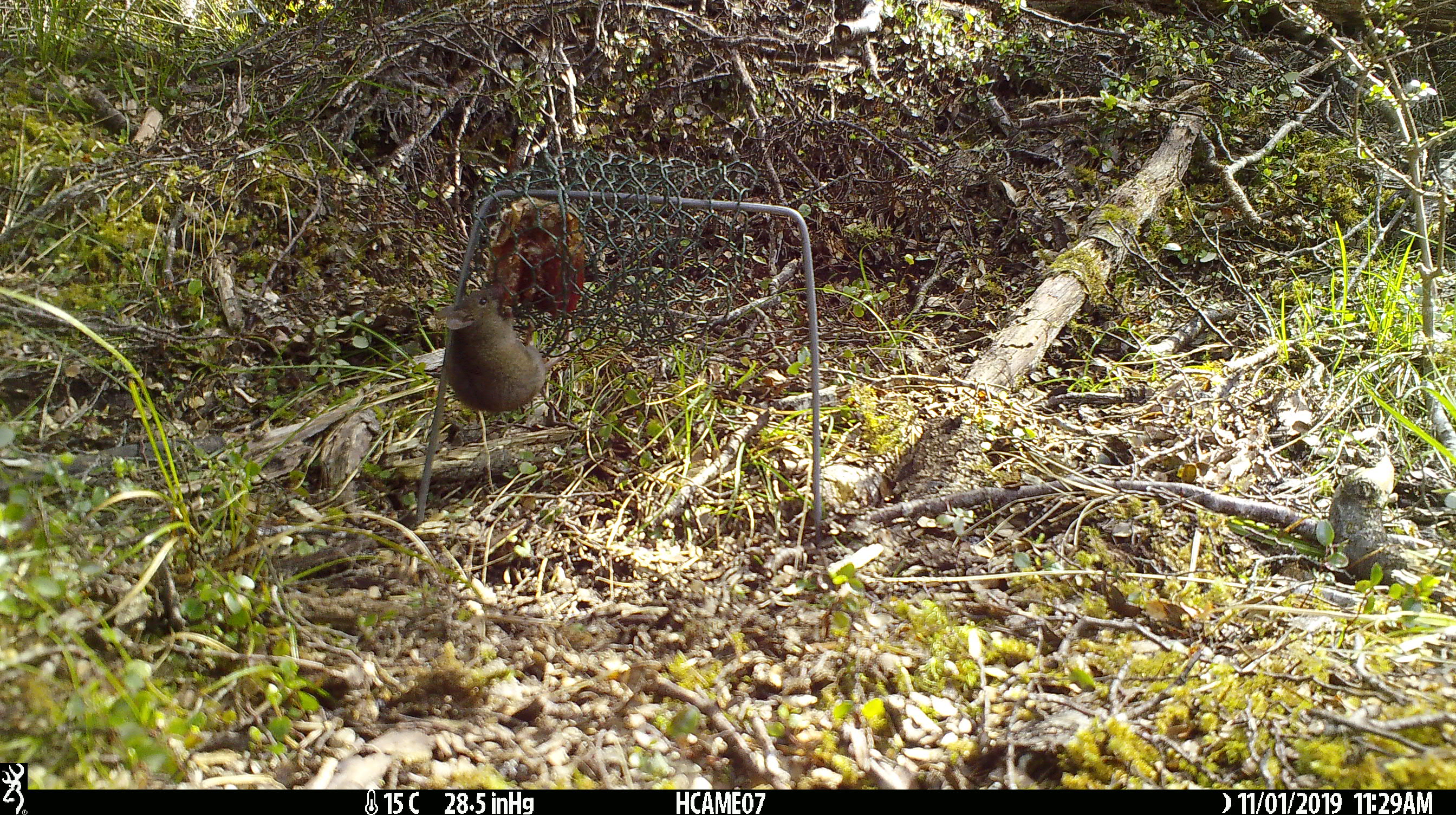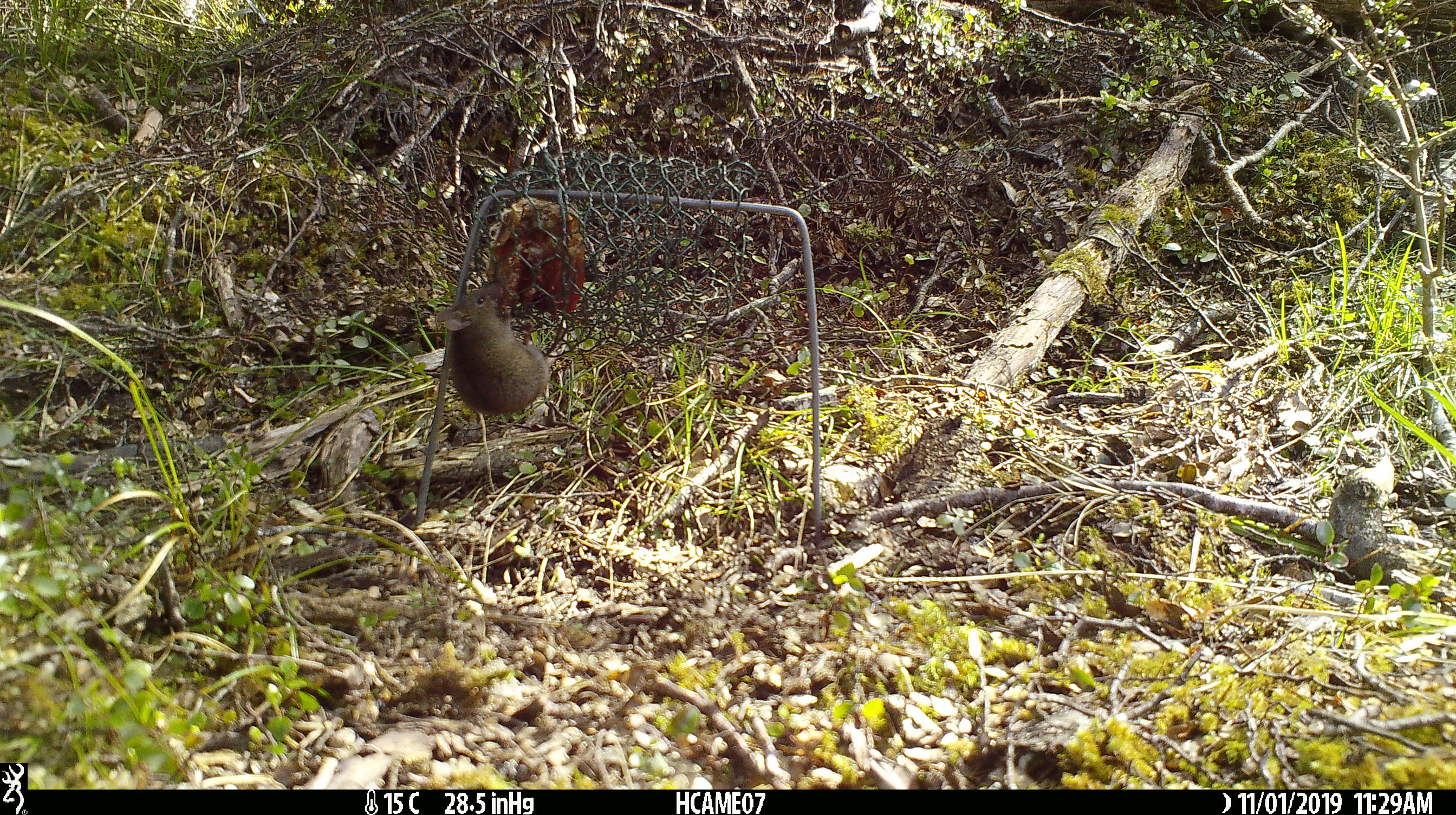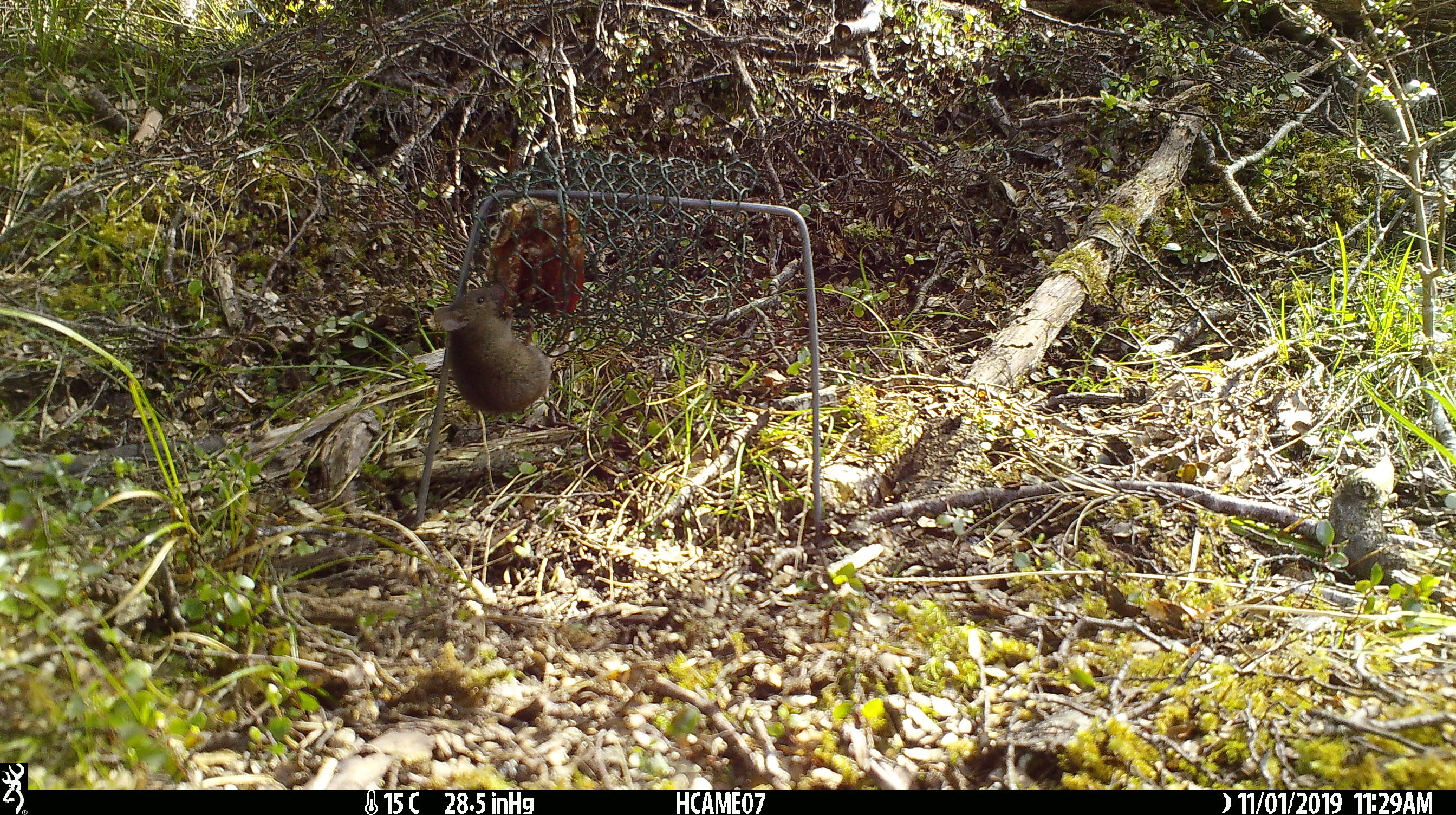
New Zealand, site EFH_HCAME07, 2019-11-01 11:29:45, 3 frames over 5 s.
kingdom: Animalia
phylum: Chordata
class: Mammalia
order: Rodentia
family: Muridae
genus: Mus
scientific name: Mus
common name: mouse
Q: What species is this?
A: Mouse (Mus).